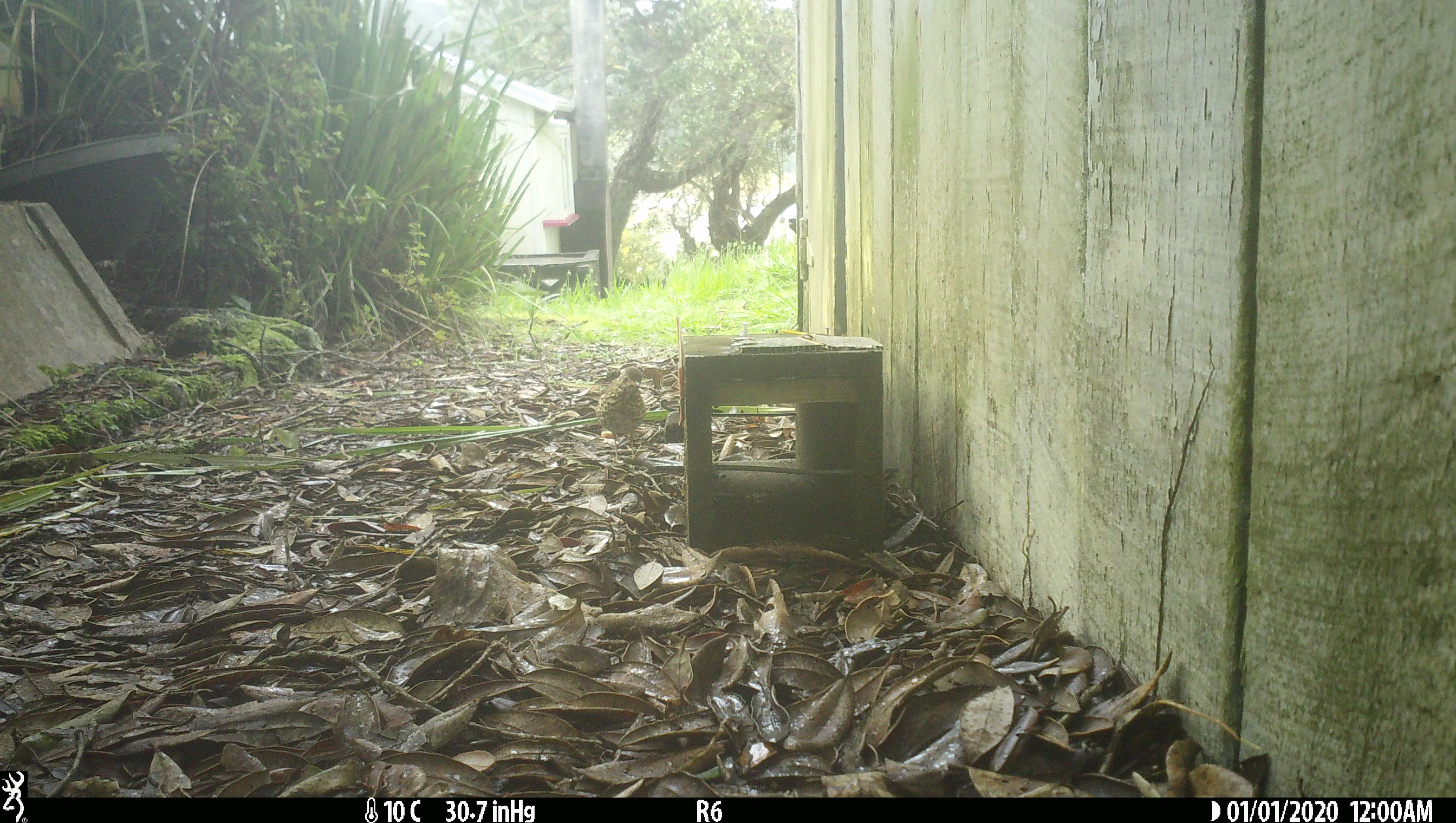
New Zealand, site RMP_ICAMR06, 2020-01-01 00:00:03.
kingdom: Animalia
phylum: Chordata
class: Aves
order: Passeriformes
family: Turdidae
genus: Turdus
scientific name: Turdus philomelos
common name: song thrush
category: thrush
Thrush (song thrush) (Turdus philomelos).